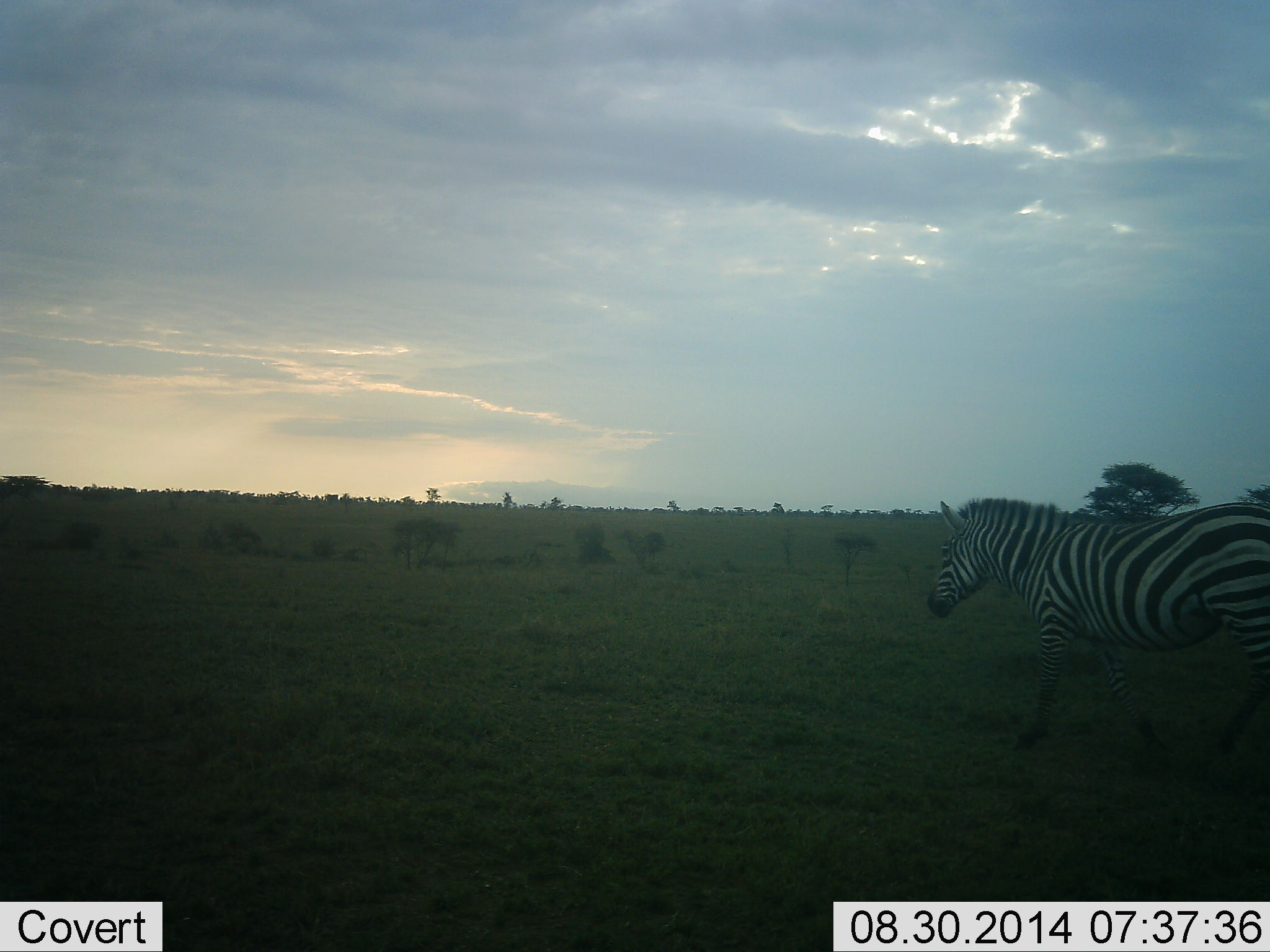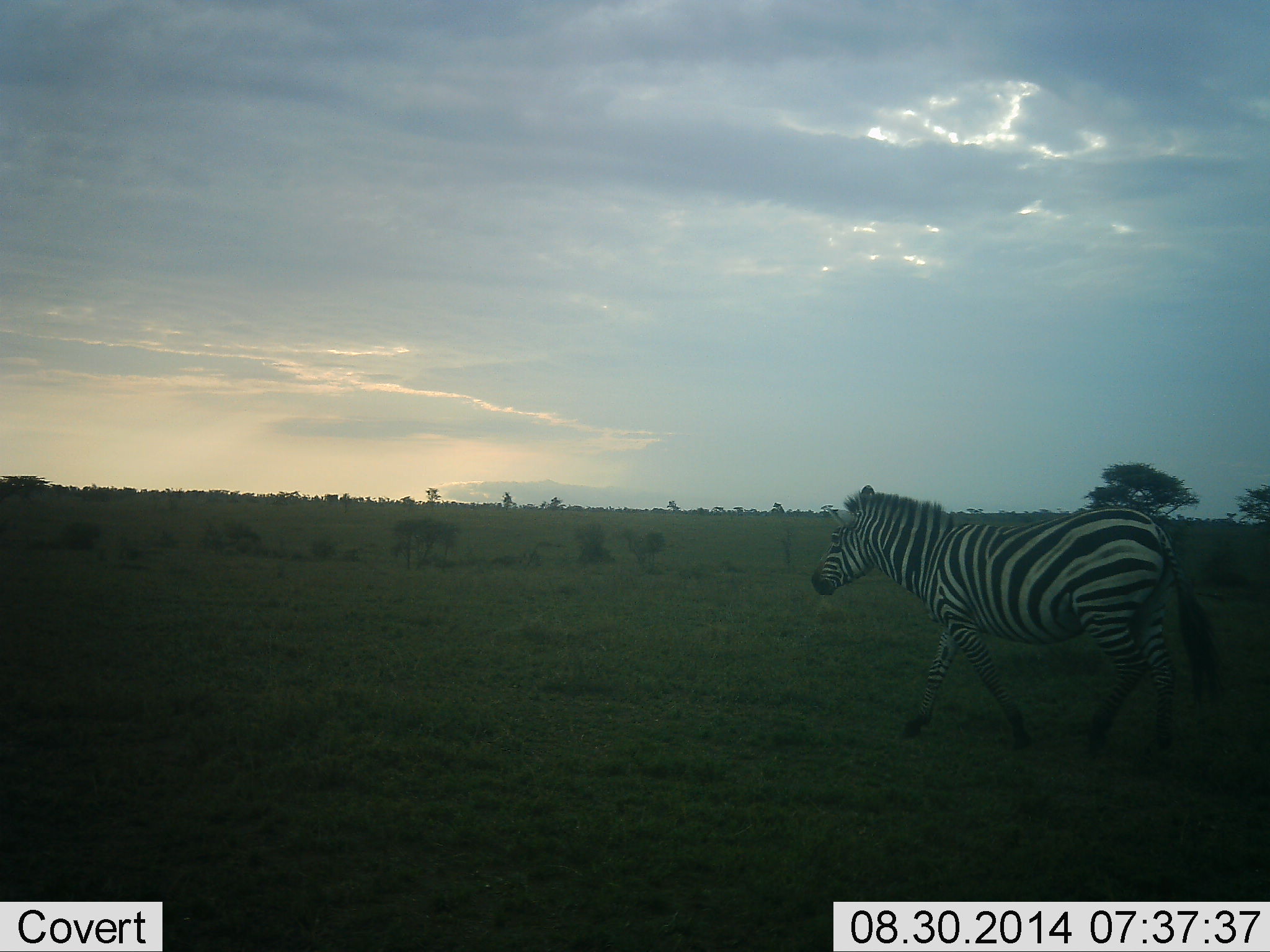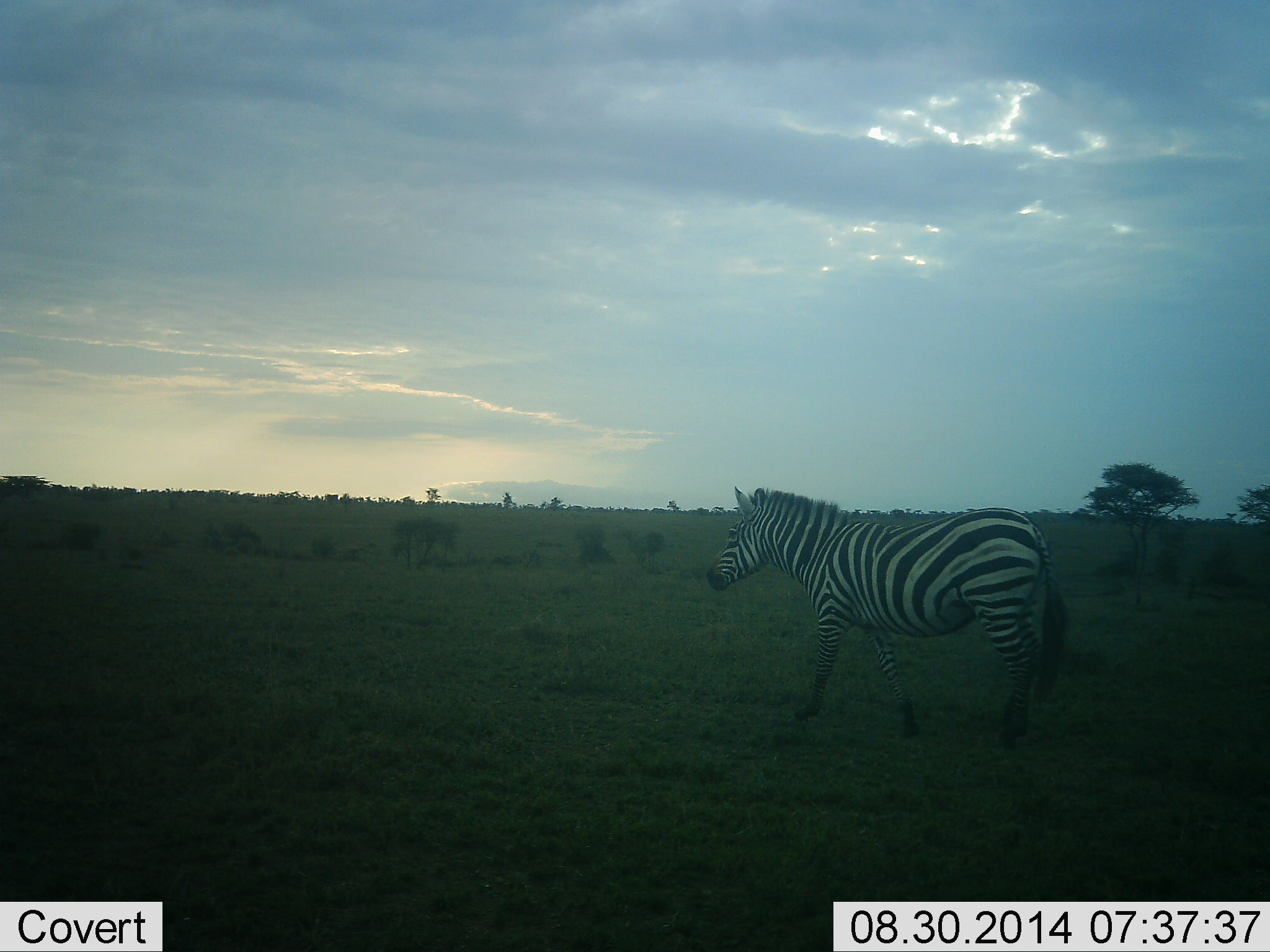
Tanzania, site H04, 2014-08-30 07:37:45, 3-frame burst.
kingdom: Animalia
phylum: Chordata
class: Mammalia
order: Perissodactyla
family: Equidae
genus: Equus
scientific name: Equus quagga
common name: plains zebra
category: zebra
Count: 1.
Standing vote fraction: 10%.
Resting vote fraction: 0%.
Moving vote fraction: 100%.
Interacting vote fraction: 0%.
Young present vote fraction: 0%.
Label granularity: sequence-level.